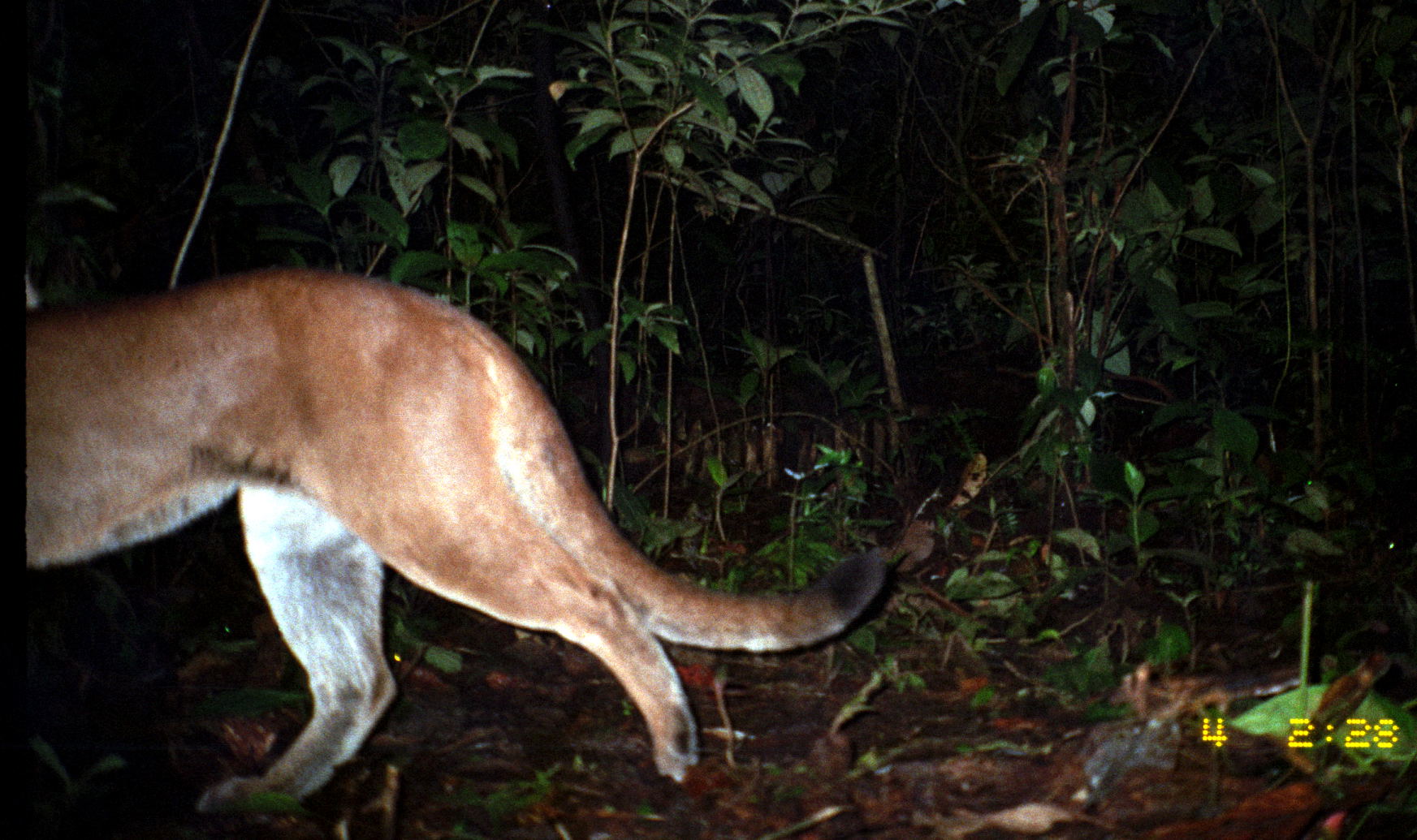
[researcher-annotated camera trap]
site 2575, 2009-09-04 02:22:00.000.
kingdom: Animalia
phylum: Chordata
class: Mammalia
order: Carnivora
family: Felidae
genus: Puma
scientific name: Puma concolor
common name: mountain lion